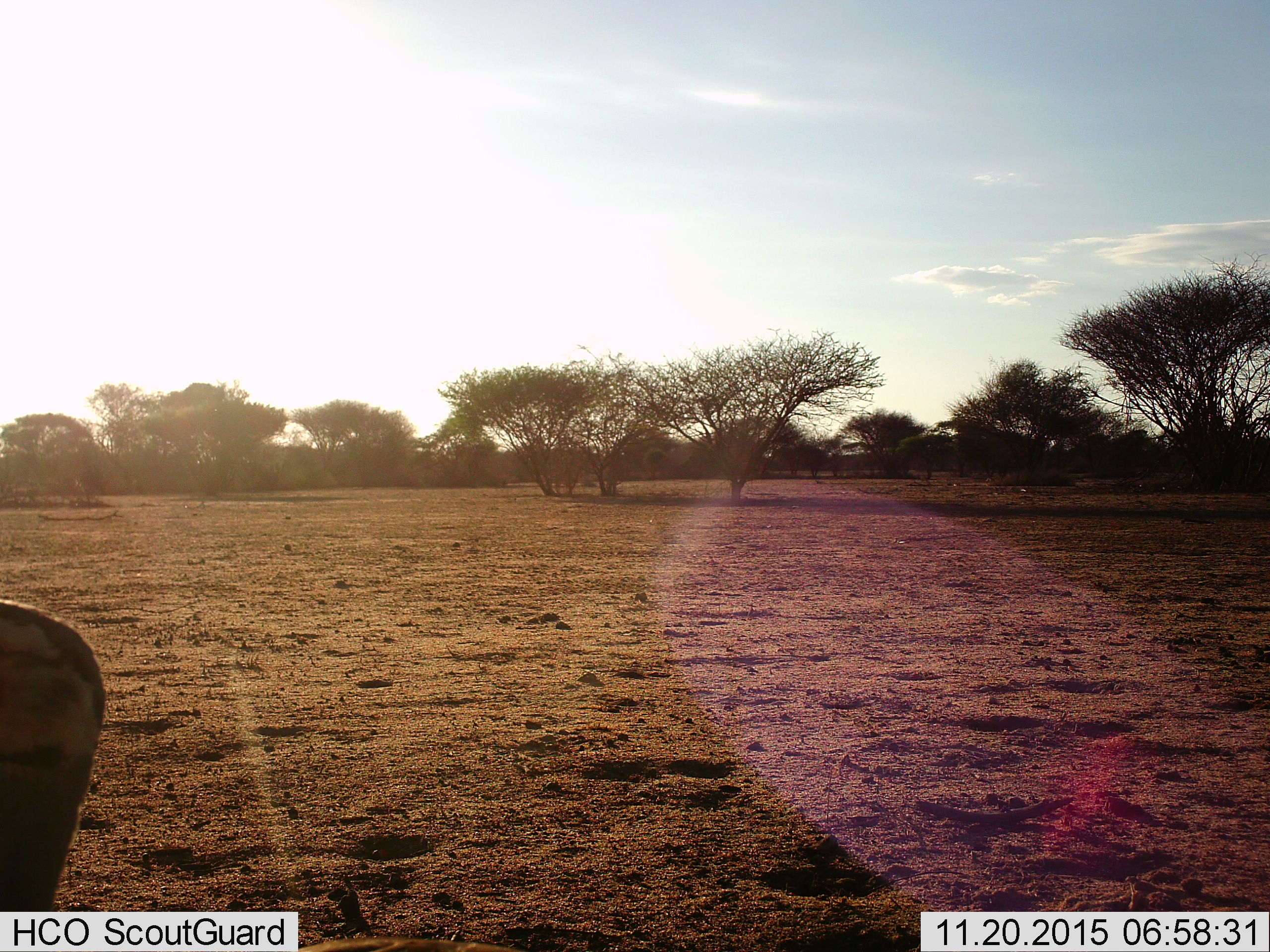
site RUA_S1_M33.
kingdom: Animalia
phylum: Chordata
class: Mammalia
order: Artiodactyla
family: Bovidae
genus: Aepyceros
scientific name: Aepyceros melampus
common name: impala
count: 1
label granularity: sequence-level